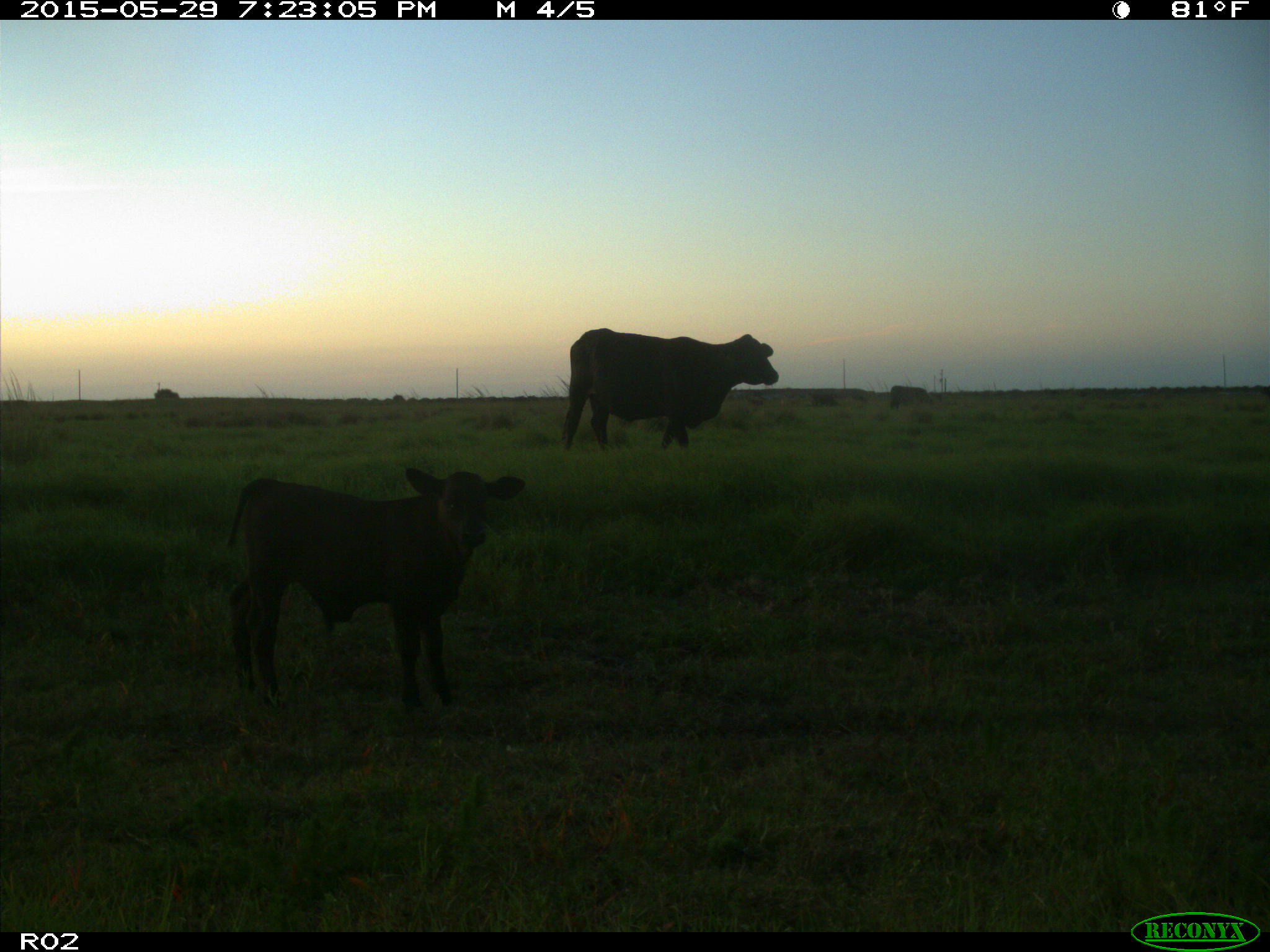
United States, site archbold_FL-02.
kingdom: Animalia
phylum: Chordata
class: Mammalia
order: Artiodactyla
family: Bovidae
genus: Bos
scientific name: Bos taurus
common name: domestic cow